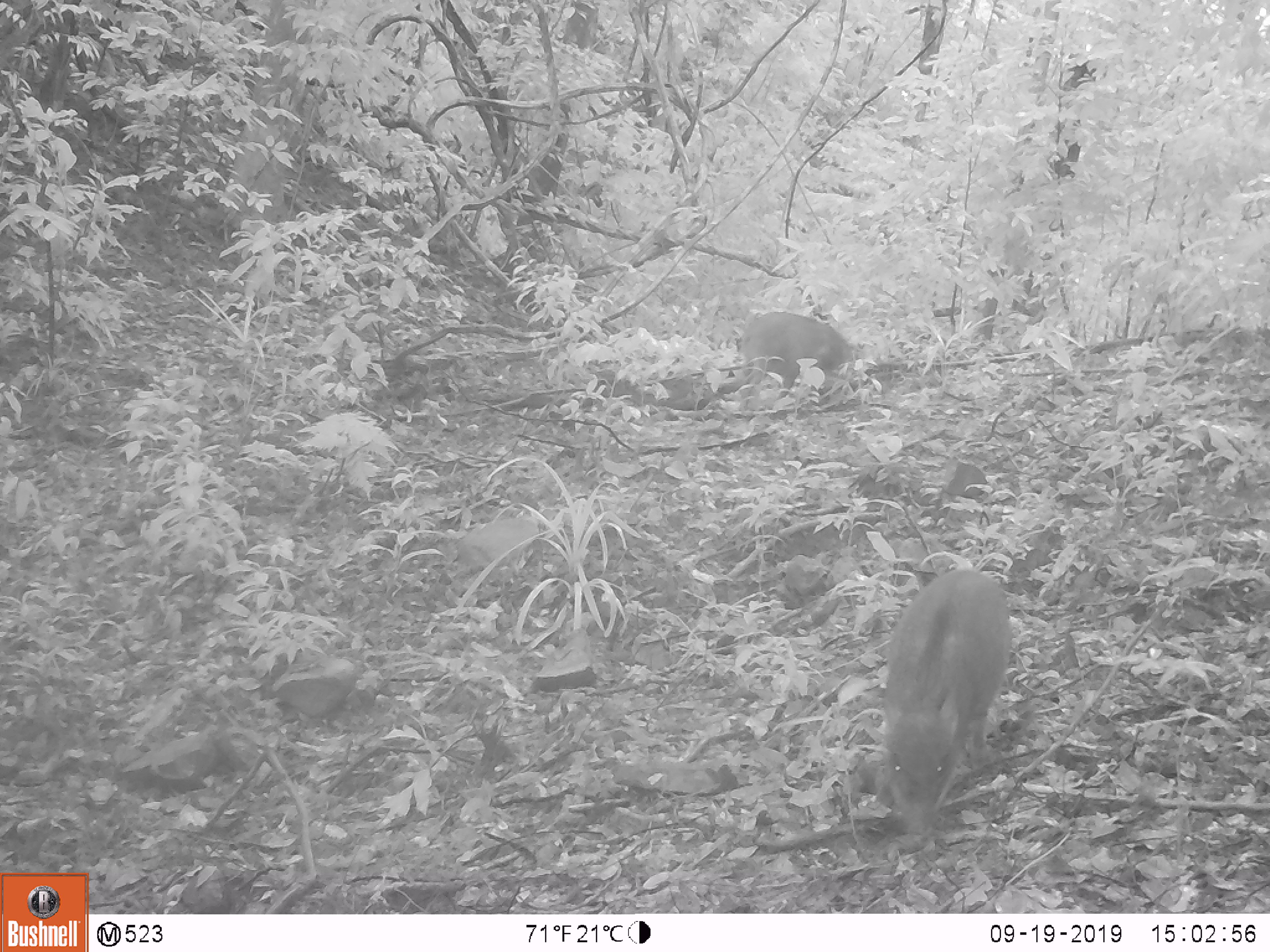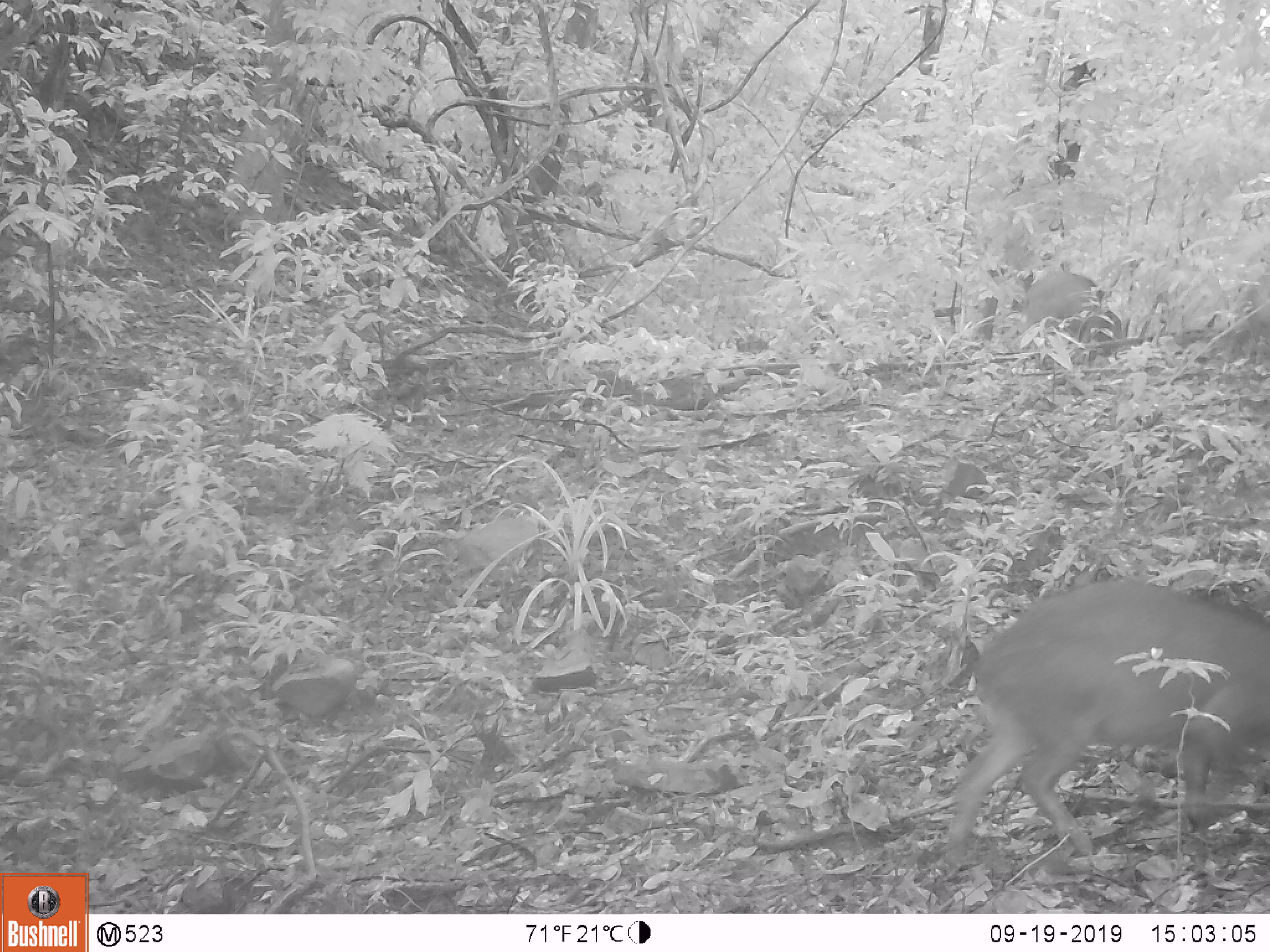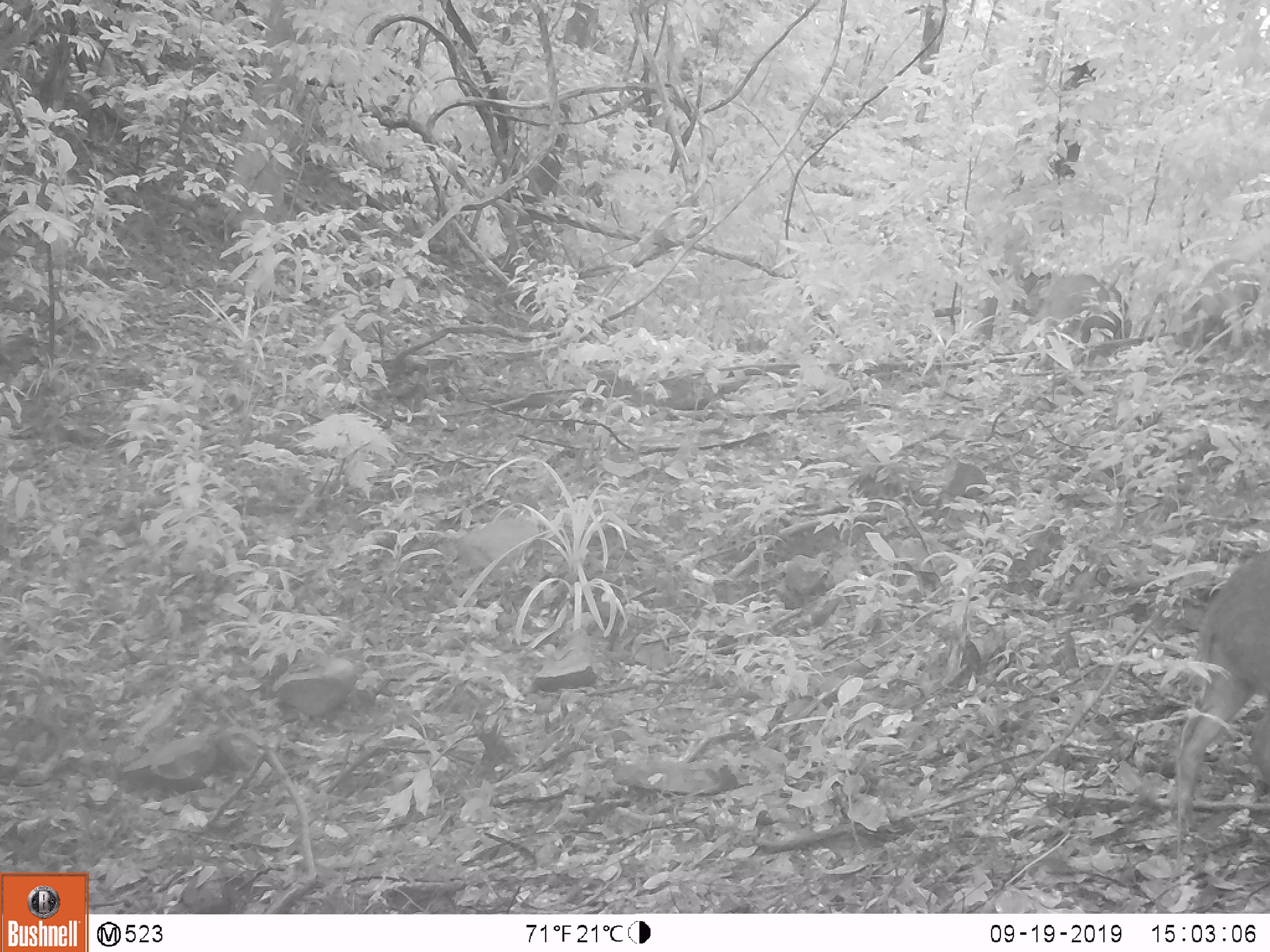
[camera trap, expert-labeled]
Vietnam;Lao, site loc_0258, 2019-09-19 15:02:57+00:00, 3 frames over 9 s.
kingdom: Animalia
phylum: Chordata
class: Mammalia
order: Artiodactyla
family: Suidae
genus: Sus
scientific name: Sus scrofa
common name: eurasian wild pig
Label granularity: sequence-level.